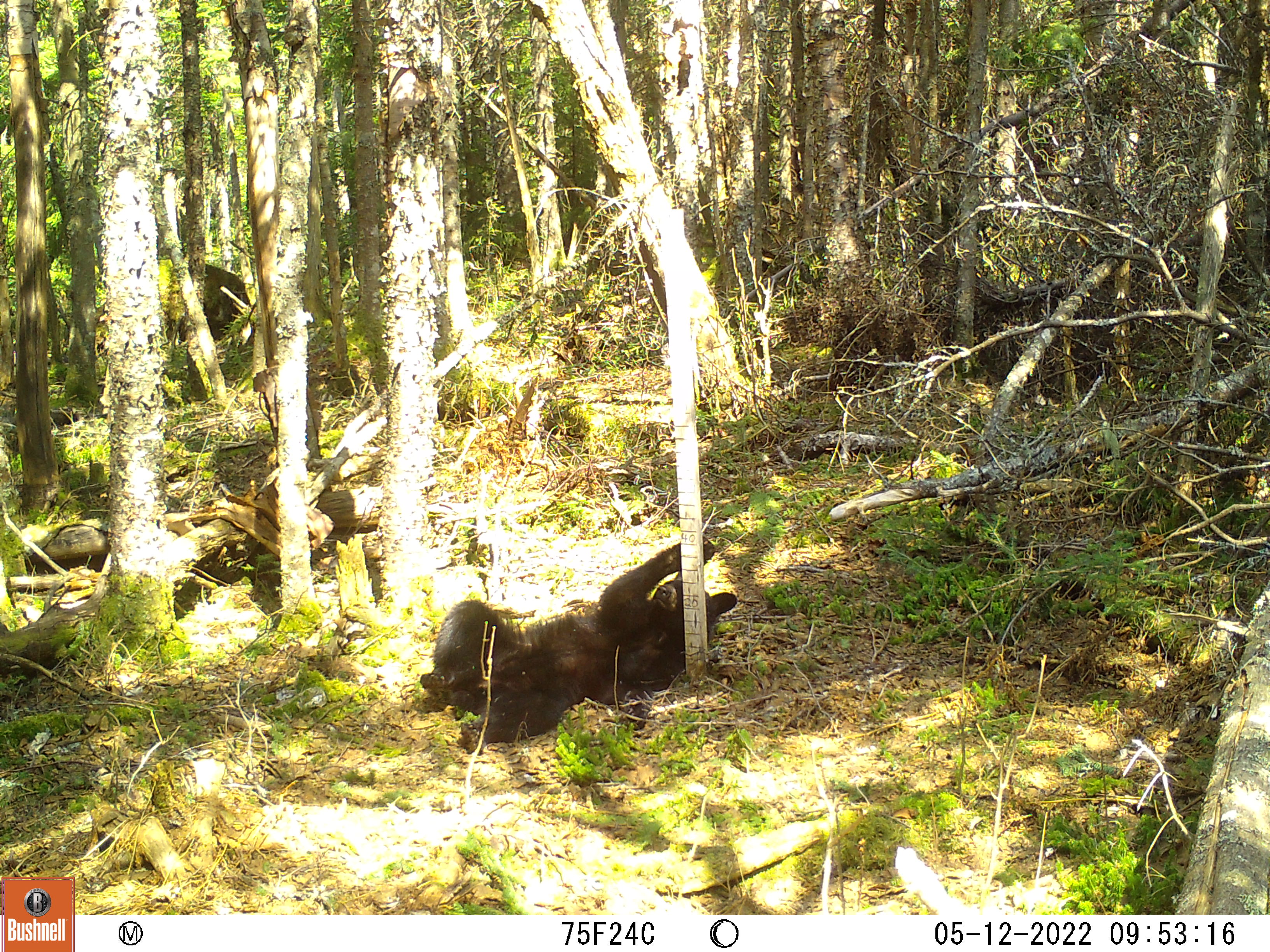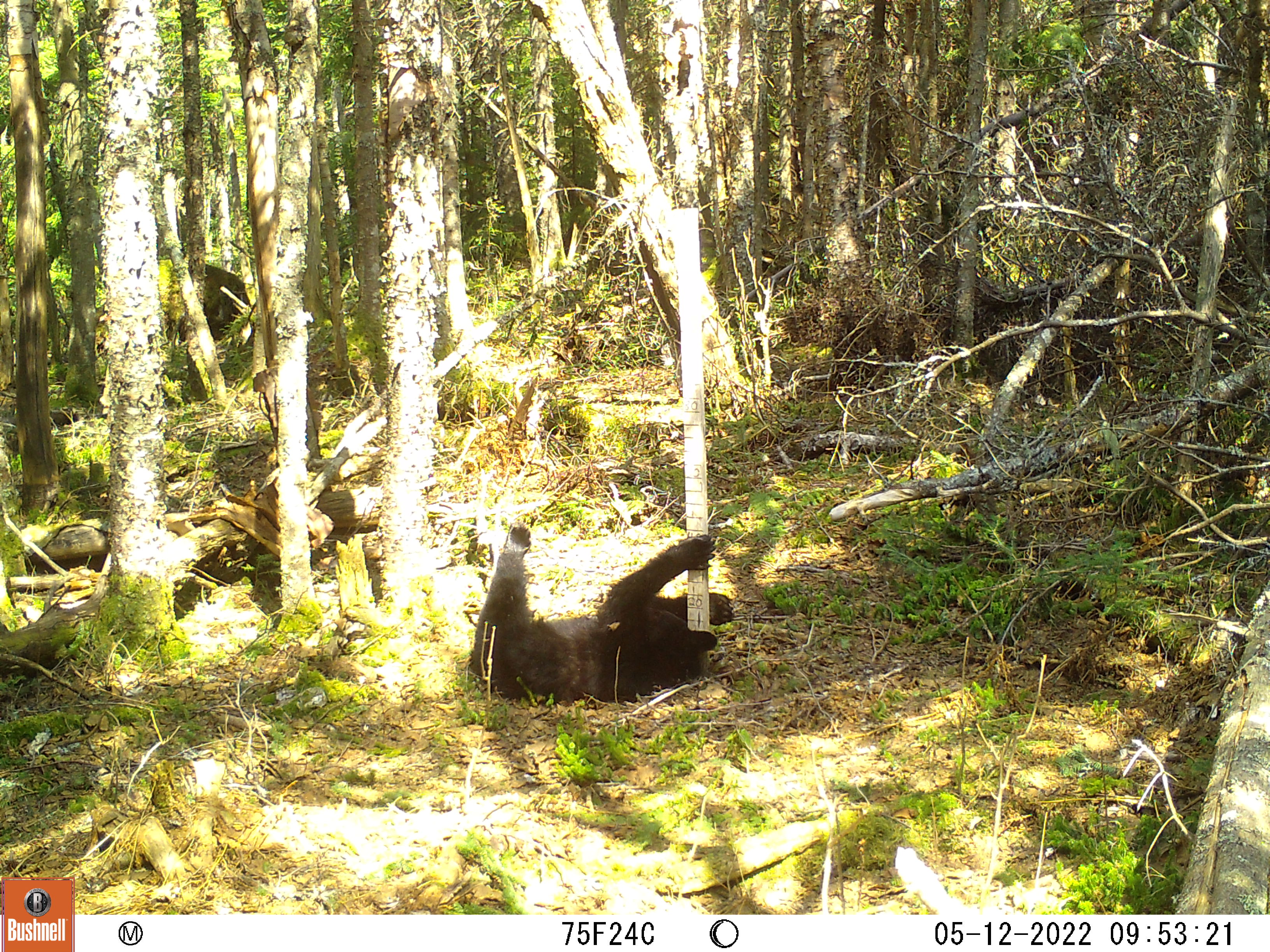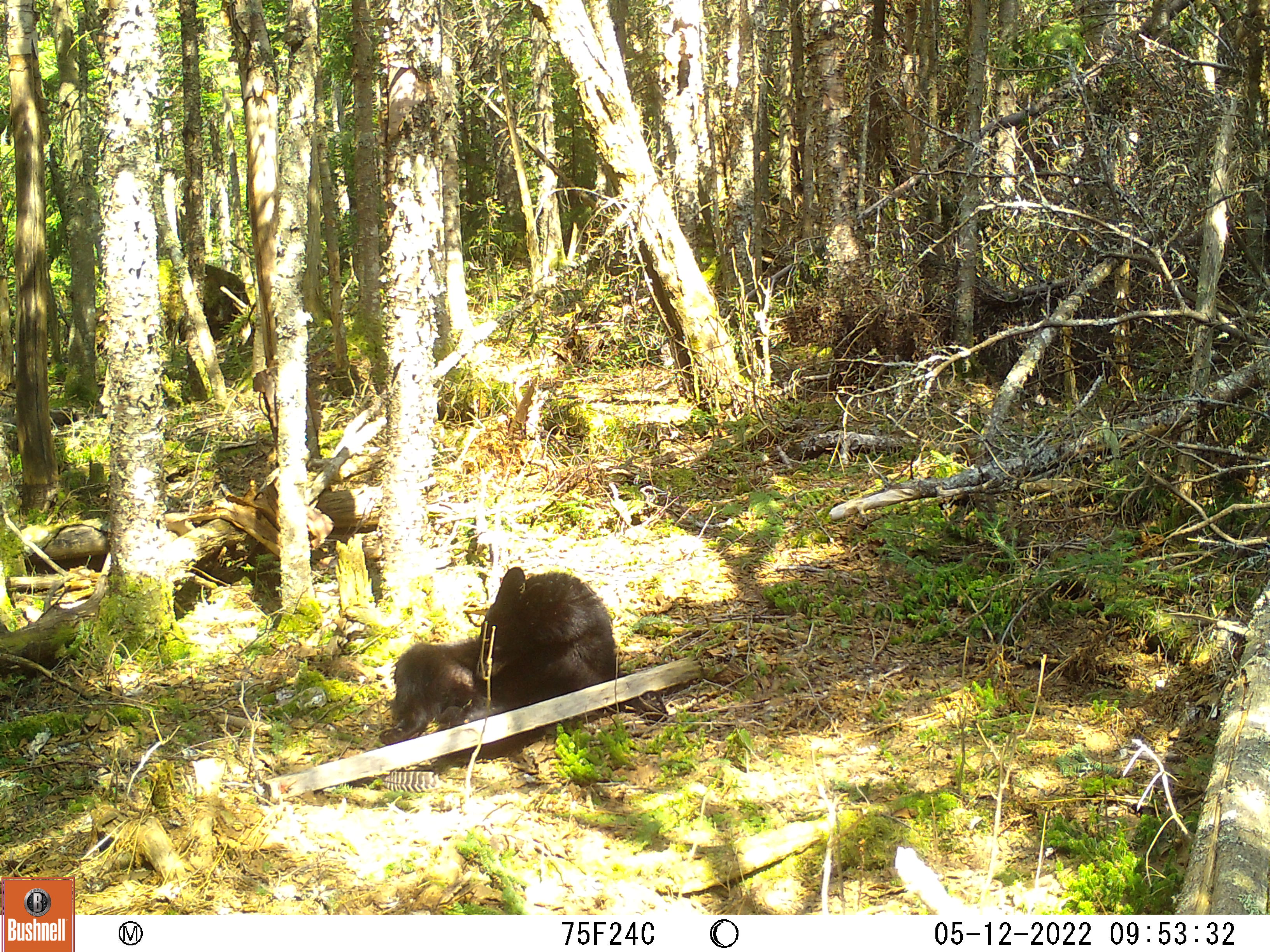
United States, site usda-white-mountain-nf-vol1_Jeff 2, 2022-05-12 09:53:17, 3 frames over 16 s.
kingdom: Animalia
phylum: Chordata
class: Mammalia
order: Carnivora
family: Ursidae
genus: Ursus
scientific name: Ursus americanus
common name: black bear